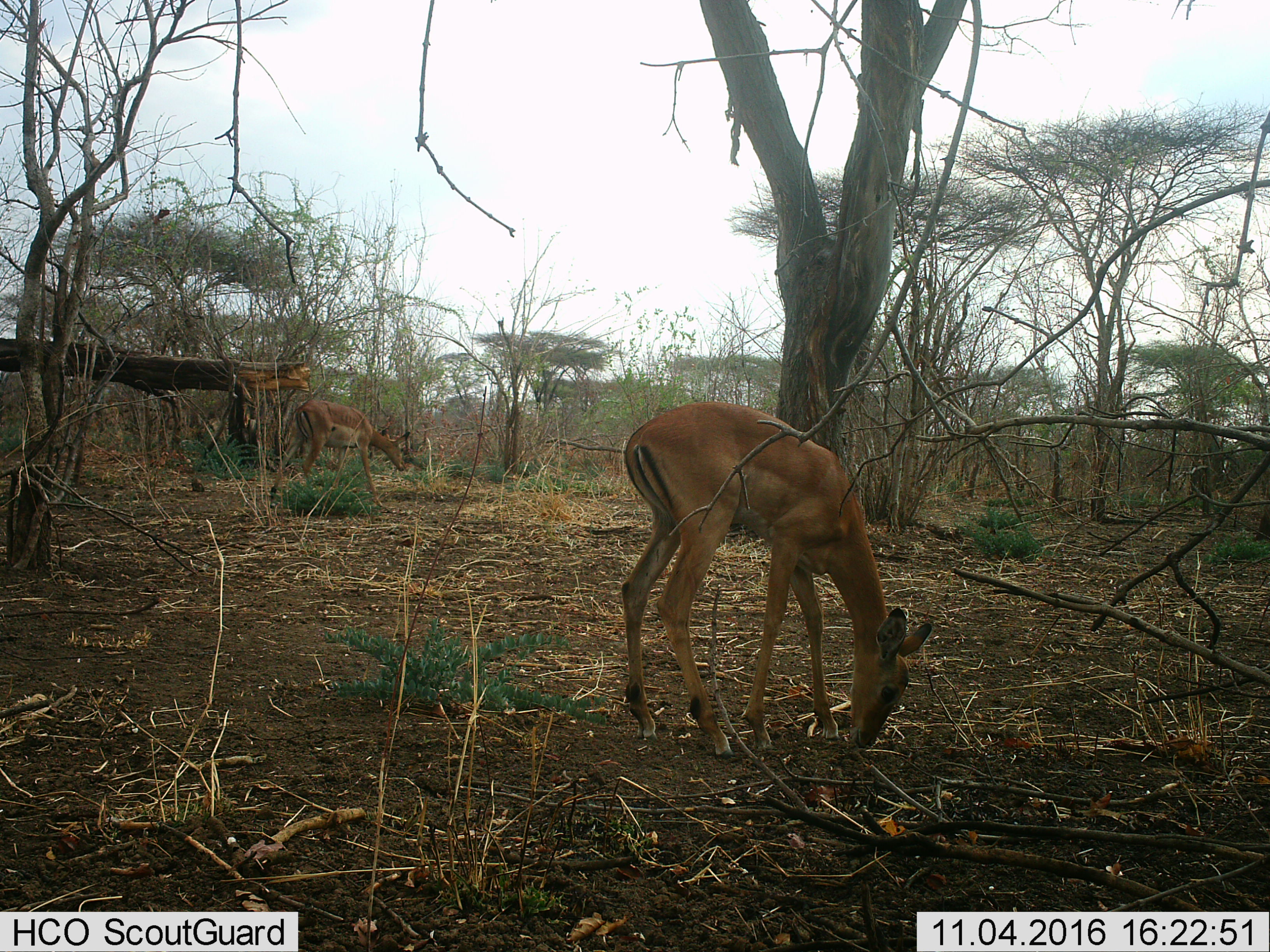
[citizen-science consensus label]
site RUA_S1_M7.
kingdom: Animalia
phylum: Chordata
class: Mammalia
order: Artiodactyla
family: Bovidae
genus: Aepyceros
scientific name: Aepyceros melampus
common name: impala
Impala (Aepyceros melampus), count 2. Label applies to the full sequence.